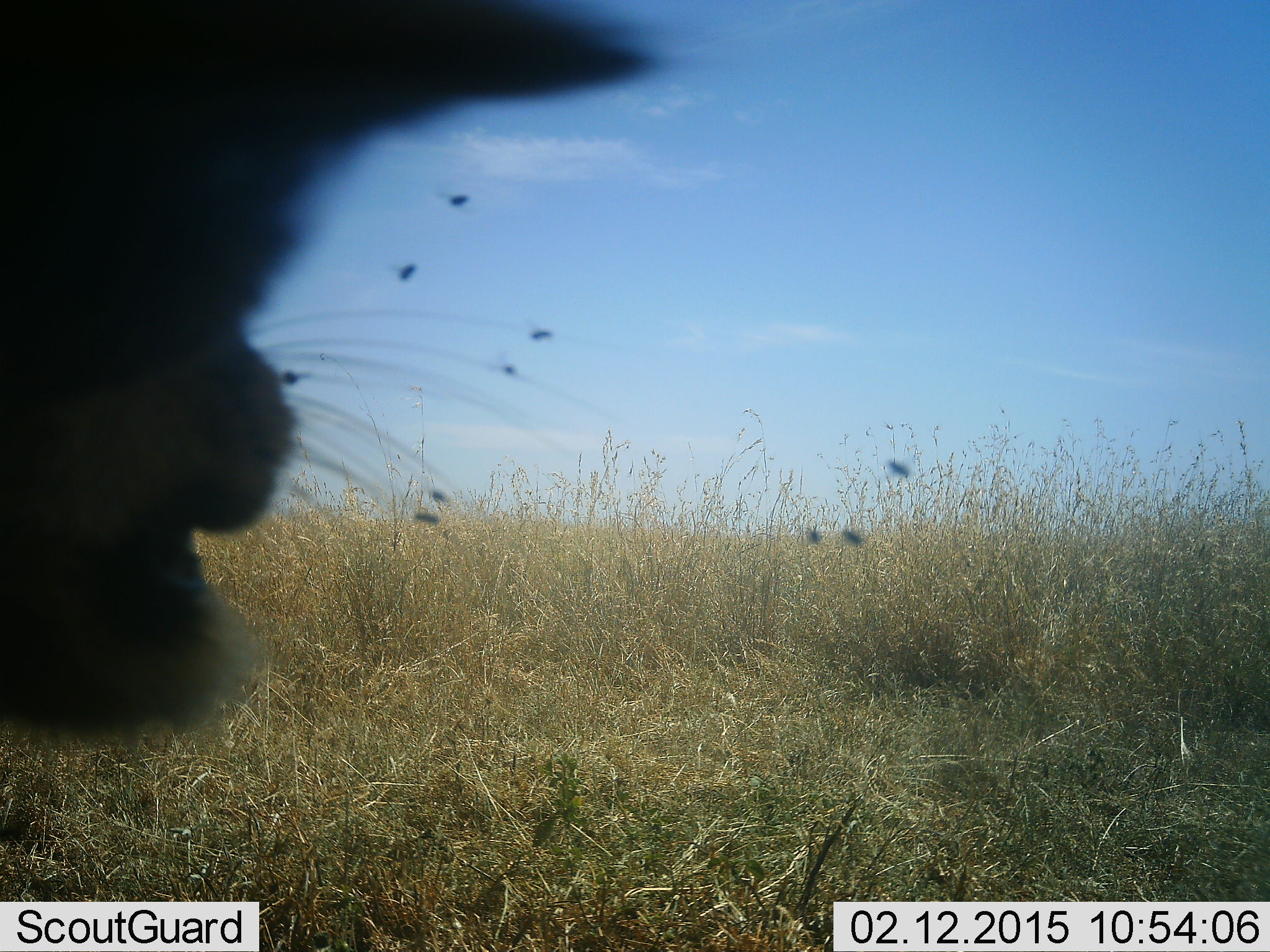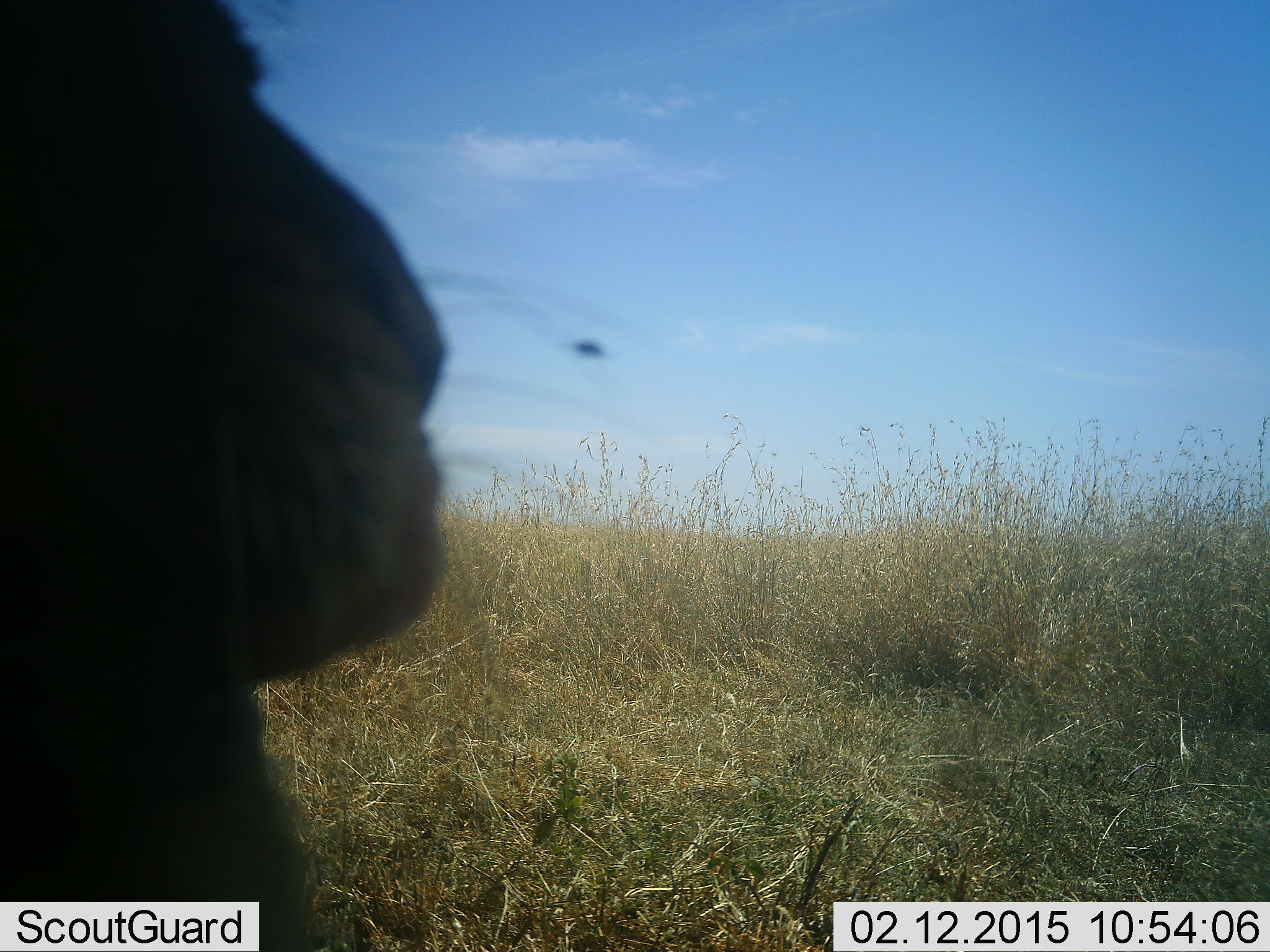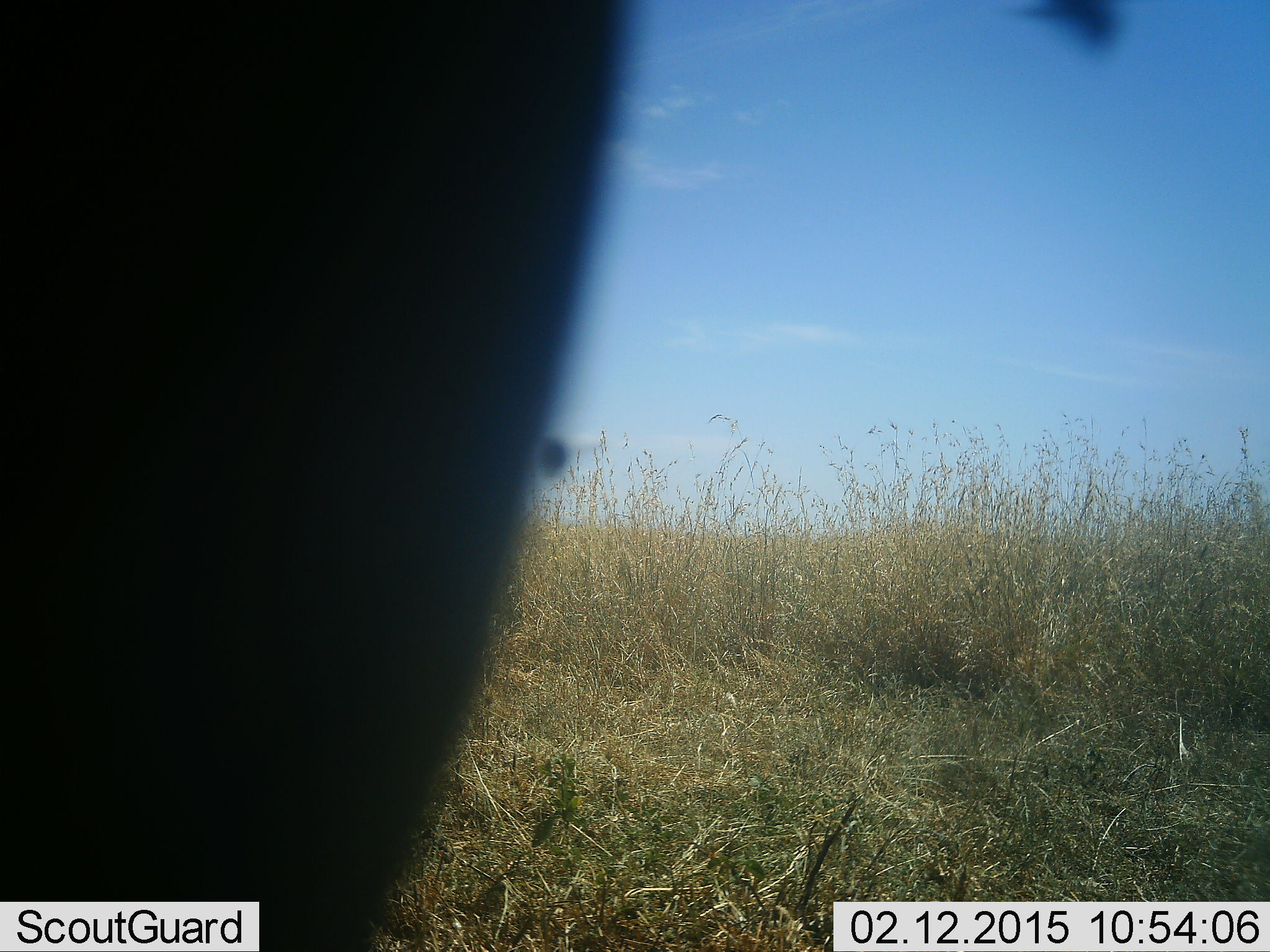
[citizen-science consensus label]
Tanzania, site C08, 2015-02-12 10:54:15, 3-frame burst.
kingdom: Animalia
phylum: Chordata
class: Mammalia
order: Carnivora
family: Felidae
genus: Panthera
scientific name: Panthera leo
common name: lion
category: lionfemale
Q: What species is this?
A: Lionfemale (lion) (Panthera leo).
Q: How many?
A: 1.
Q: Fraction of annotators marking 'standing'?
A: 56%.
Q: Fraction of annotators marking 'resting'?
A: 22%.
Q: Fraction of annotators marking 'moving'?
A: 44%.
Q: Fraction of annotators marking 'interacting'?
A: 11%.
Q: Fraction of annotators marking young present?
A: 0%.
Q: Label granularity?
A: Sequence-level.